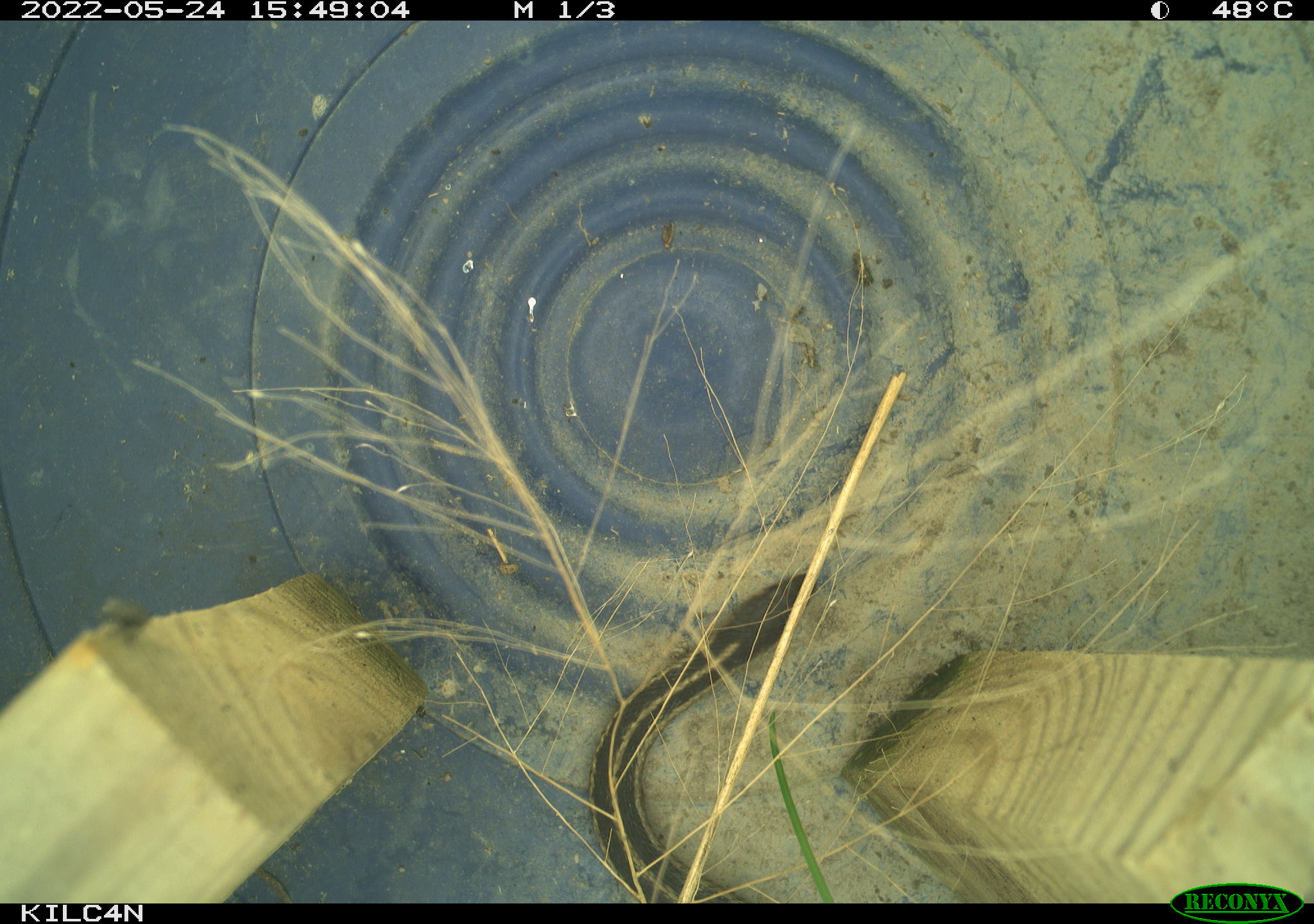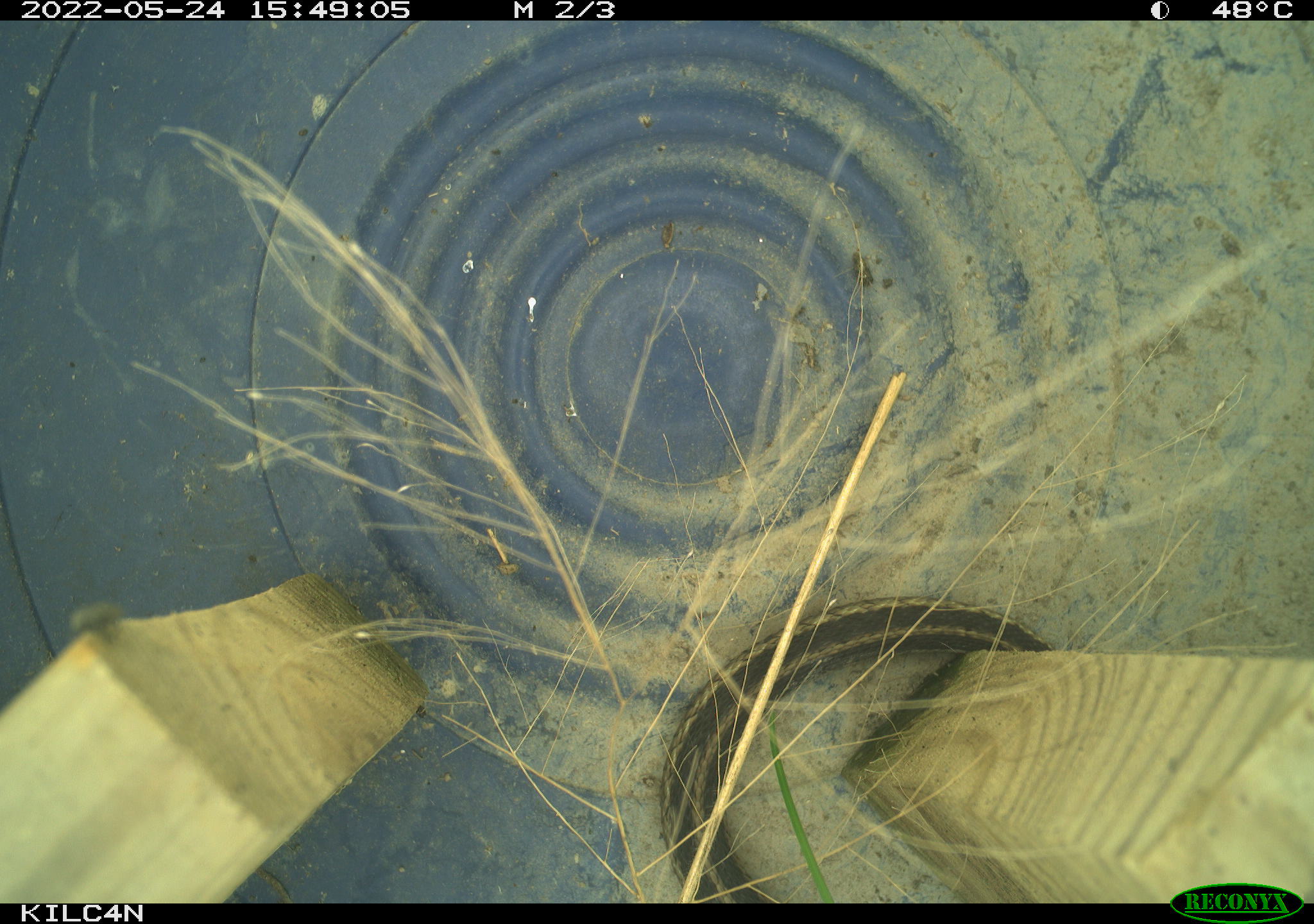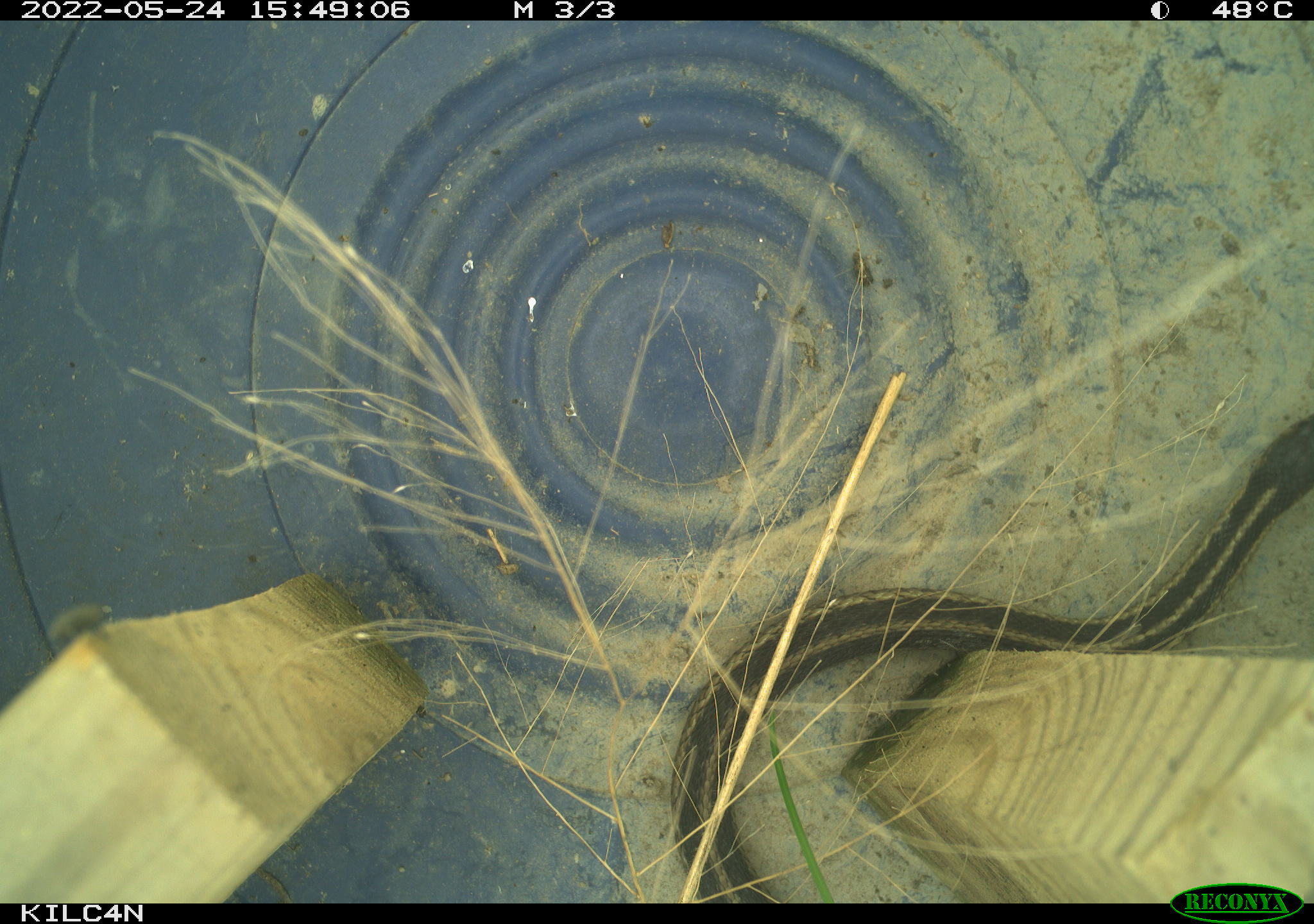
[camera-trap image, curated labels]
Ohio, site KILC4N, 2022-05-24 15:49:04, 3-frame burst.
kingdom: Animalia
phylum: Chordata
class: Reptilia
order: Squamata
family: Colubridae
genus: Thamnophis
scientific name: Thamnophis sirtalis sirtalis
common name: eastern gartersnake